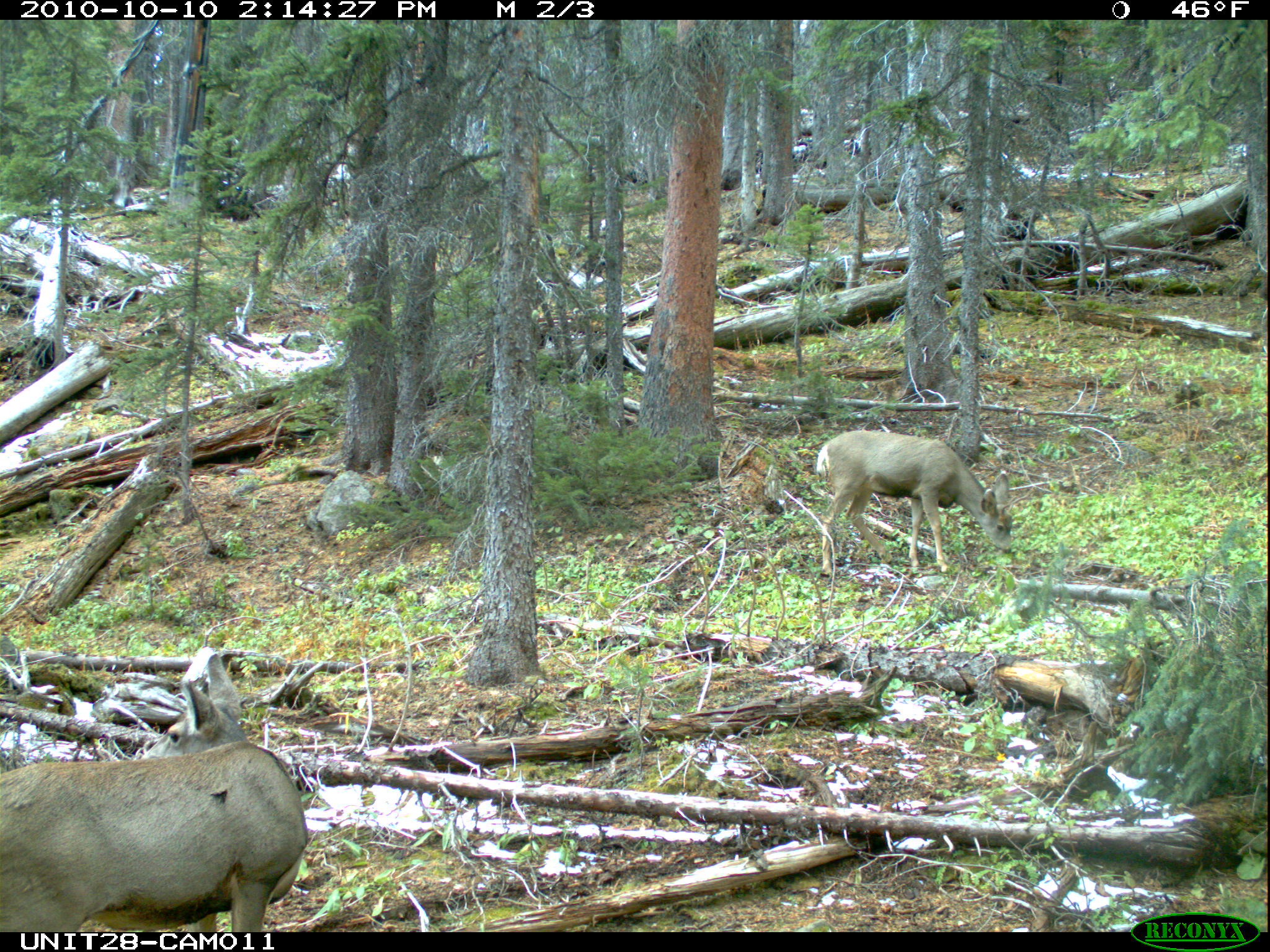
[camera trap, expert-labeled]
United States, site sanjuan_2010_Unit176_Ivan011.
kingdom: Animalia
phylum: Chordata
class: Mammalia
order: Artiodactyla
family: Cervidae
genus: Odocoileus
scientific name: Odocoileus hemionus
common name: mule deer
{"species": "Odocoileus hemionus (mule deer)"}